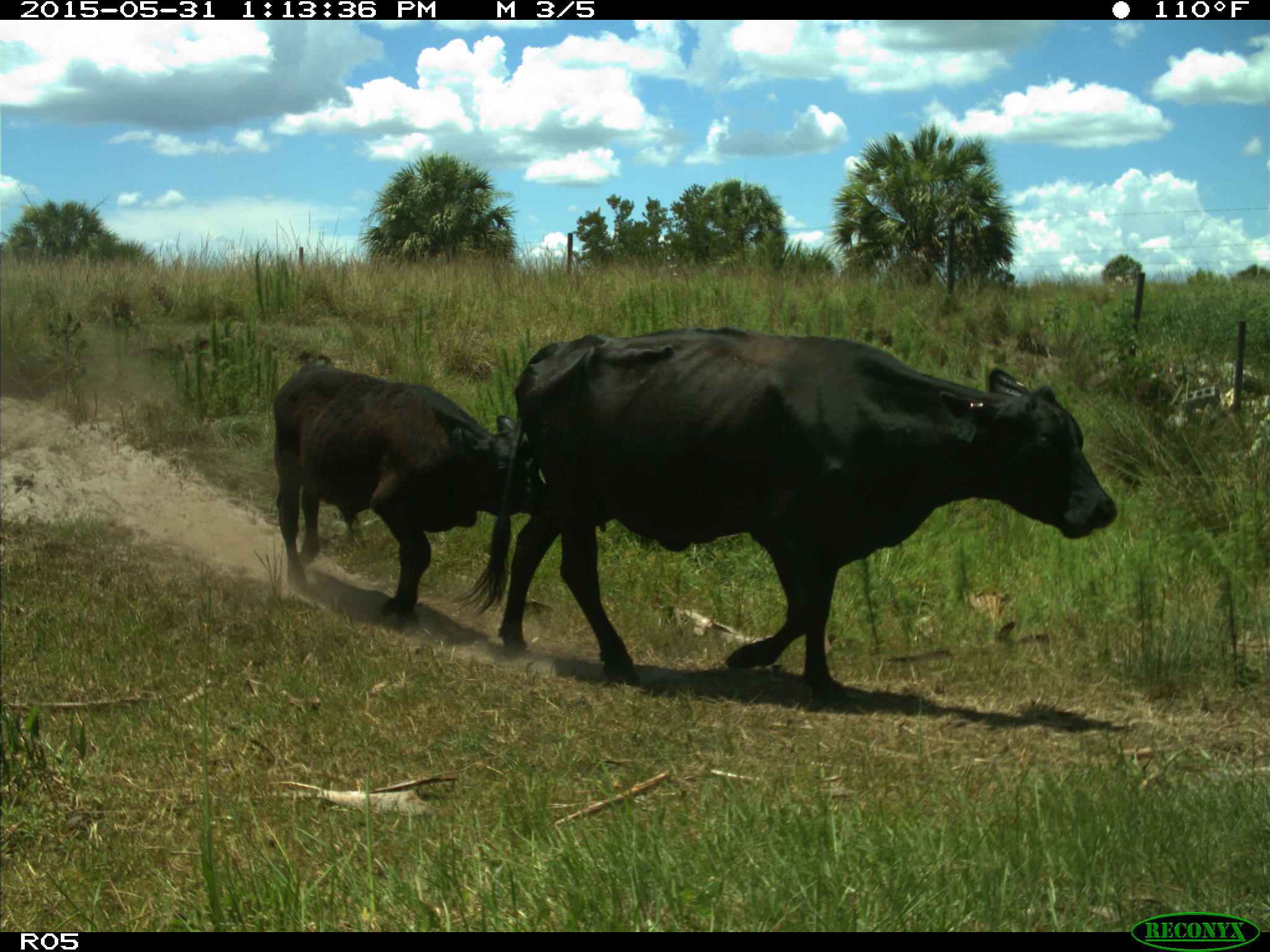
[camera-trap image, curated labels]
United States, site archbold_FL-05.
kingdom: Animalia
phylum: Chordata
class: Mammalia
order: Artiodactyla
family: Bovidae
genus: Bos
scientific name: Bos taurus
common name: domestic cow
Bos taurus (domestic cow).